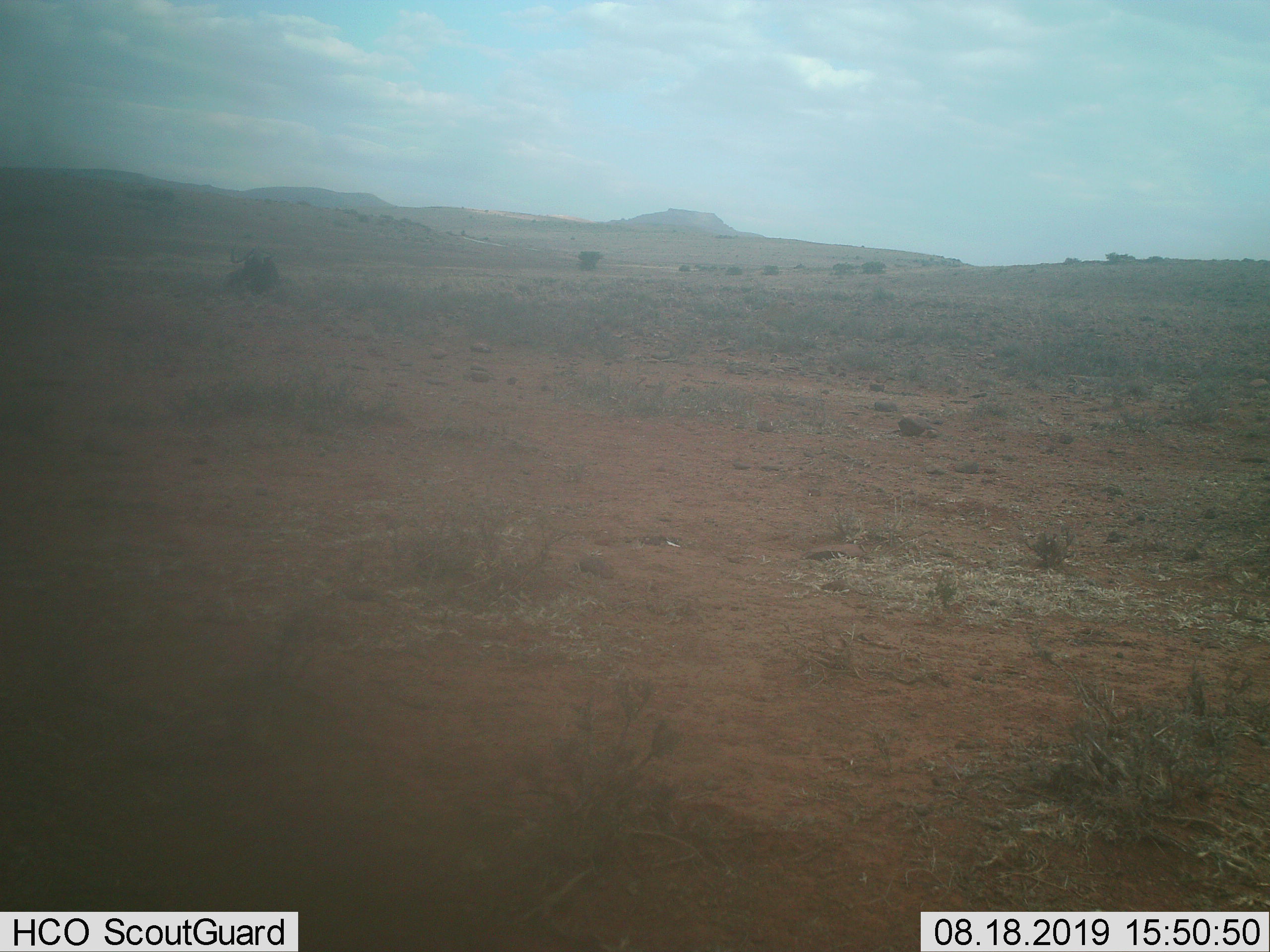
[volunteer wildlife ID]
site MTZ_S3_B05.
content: unidentified animal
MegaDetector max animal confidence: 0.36